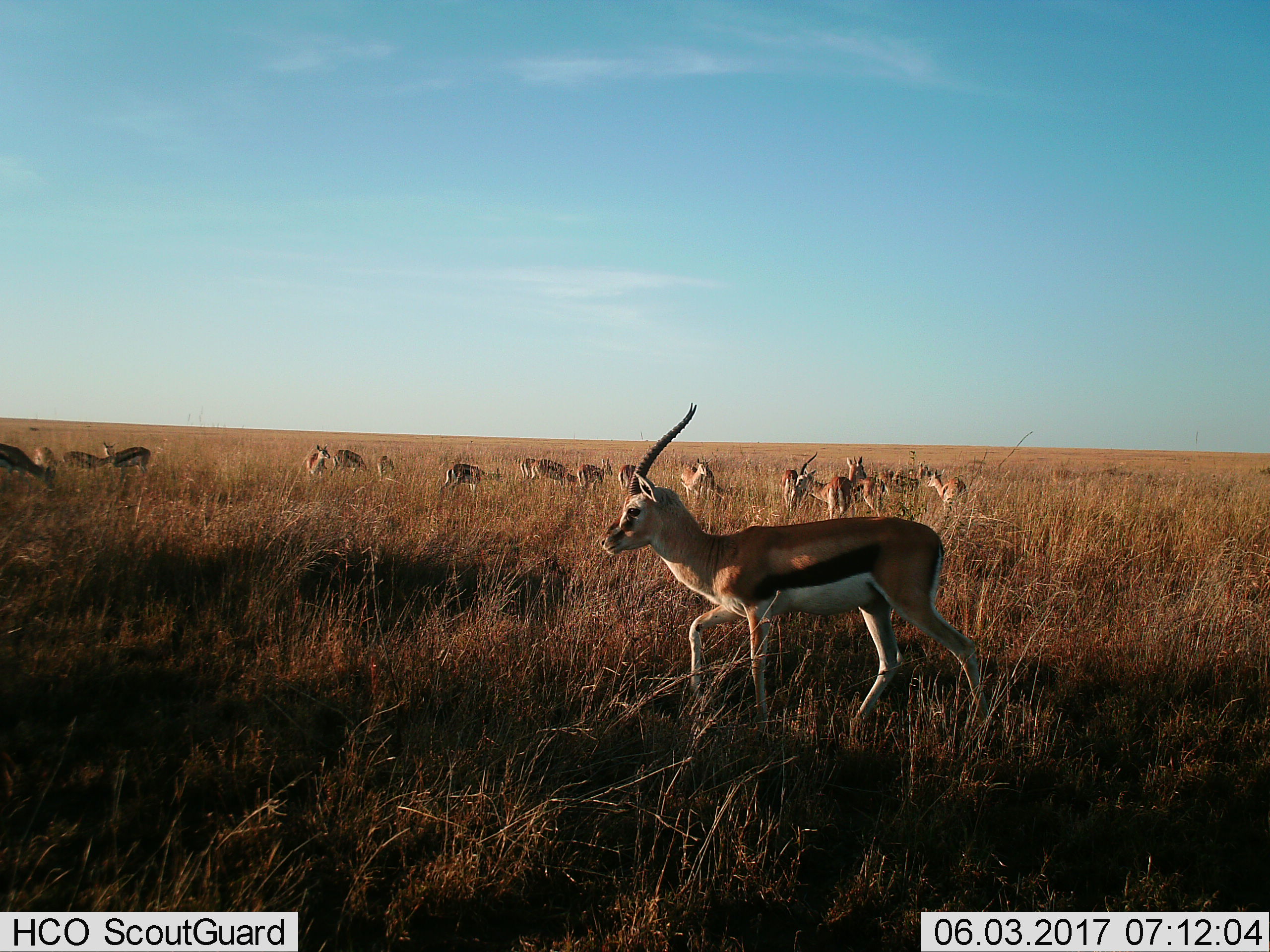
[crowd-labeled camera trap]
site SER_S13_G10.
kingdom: Animalia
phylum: Chordata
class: Mammalia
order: Artiodactyla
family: Bovidae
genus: Eudorcas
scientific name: Eudorcas thomsonii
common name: thomson's gazelle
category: gazellethomsons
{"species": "gazellethomsons (thomson's gazelle) (Eudorcas thomsonii)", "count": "11-50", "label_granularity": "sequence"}